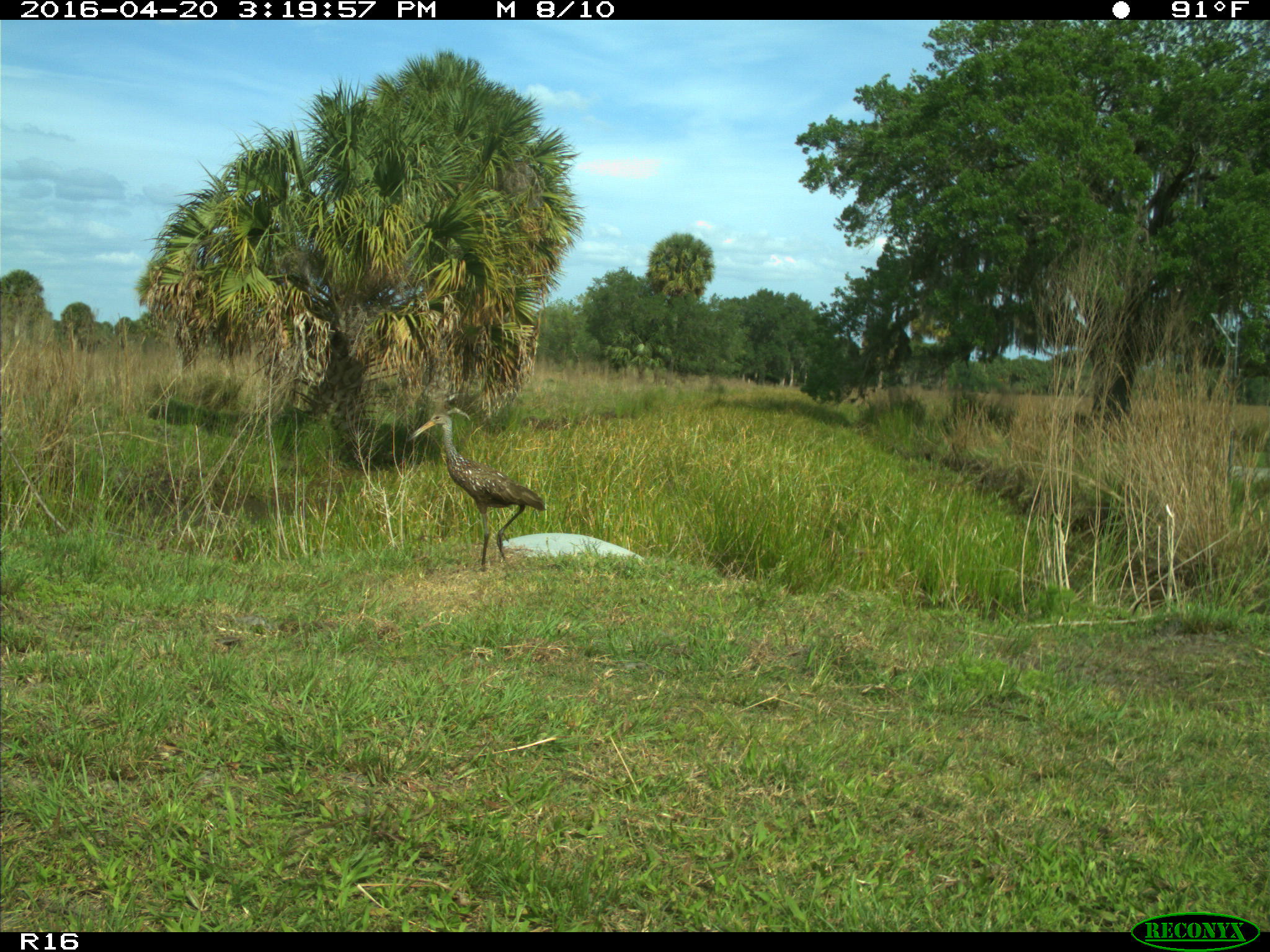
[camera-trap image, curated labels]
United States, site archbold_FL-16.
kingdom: Animalia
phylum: Chordata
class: Aves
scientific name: Aves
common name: birds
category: unidentified bird